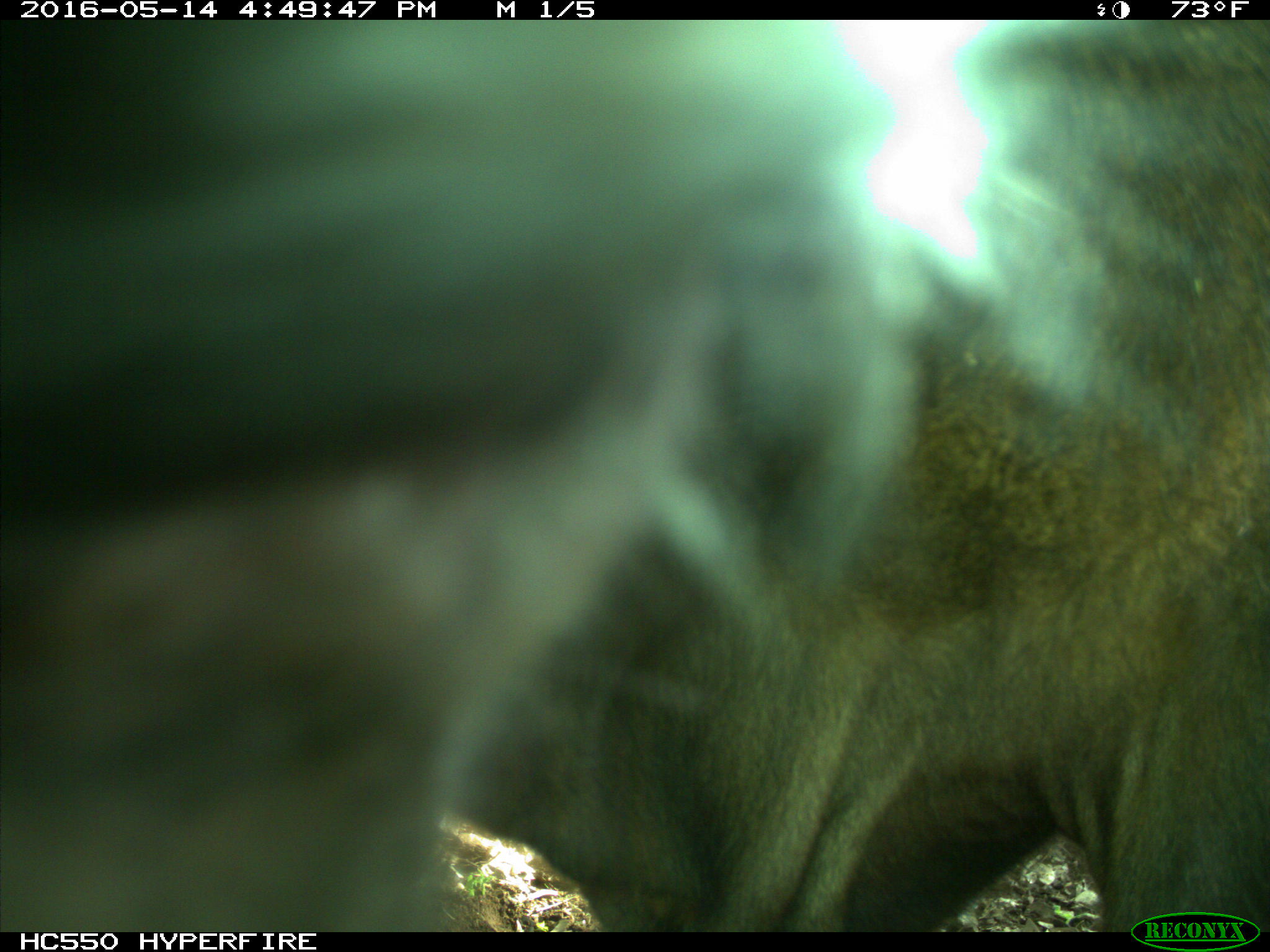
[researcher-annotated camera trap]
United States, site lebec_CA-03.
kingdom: Animalia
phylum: Chordata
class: Mammalia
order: Artiodactyla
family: Bovidae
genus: Bos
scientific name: Bos taurus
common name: domestic cow